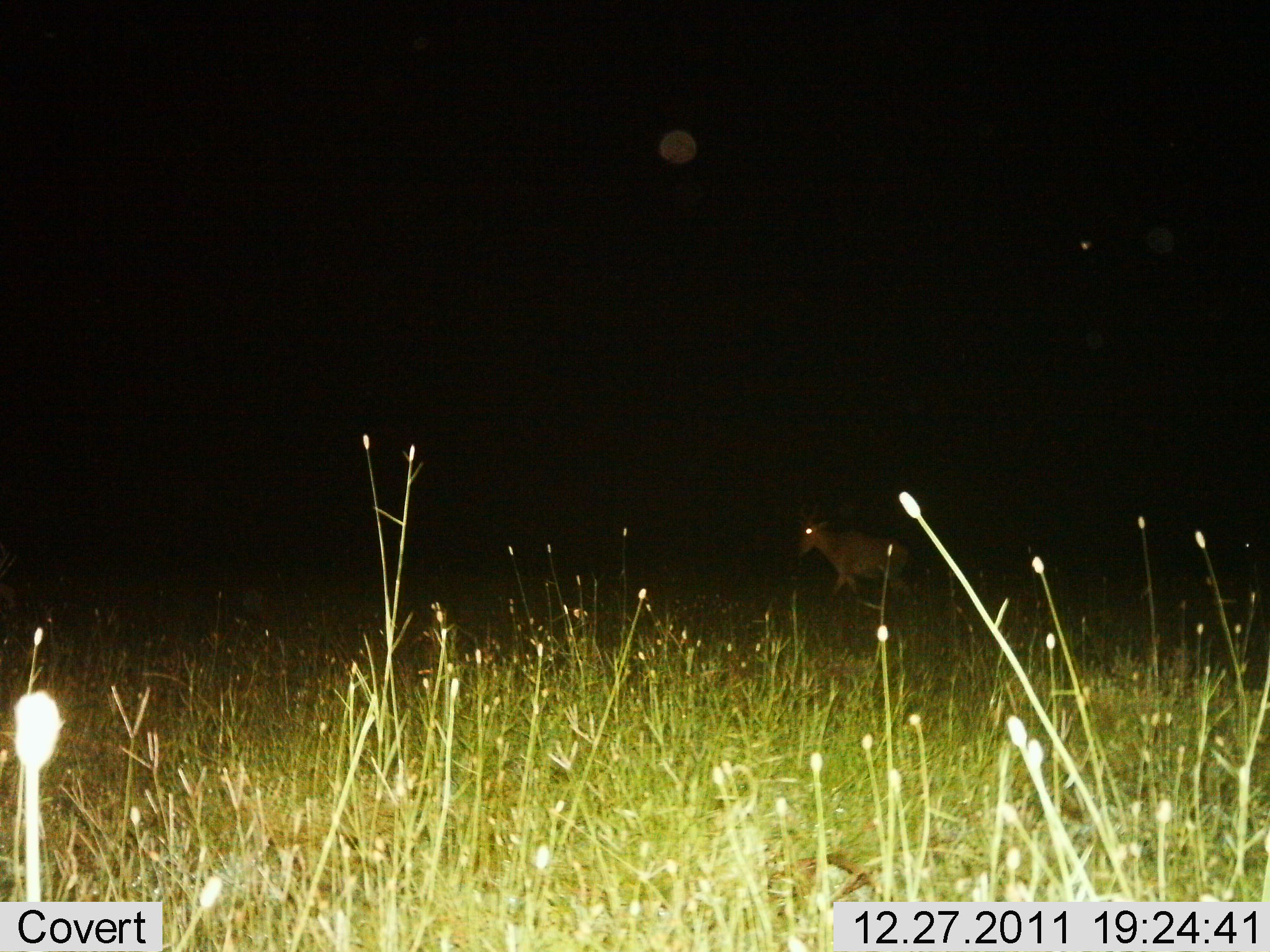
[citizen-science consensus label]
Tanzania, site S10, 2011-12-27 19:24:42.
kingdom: Animalia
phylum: Chordata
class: Mammalia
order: Artiodactyla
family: Bovidae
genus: Nanger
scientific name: Nanger granti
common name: grant's gazelle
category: gazellegrants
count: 1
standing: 50%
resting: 0%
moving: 67%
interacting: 0%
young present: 0%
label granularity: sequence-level